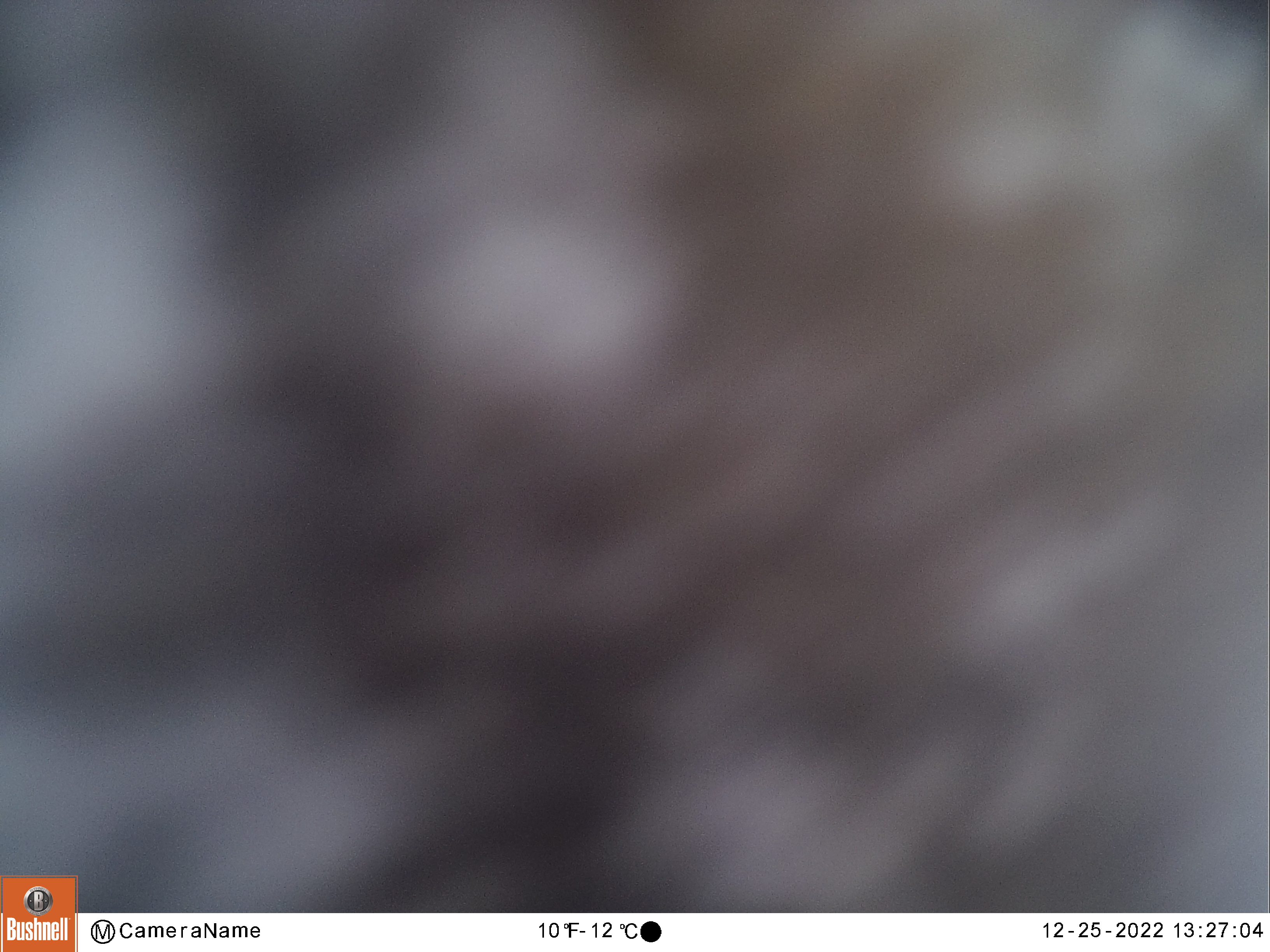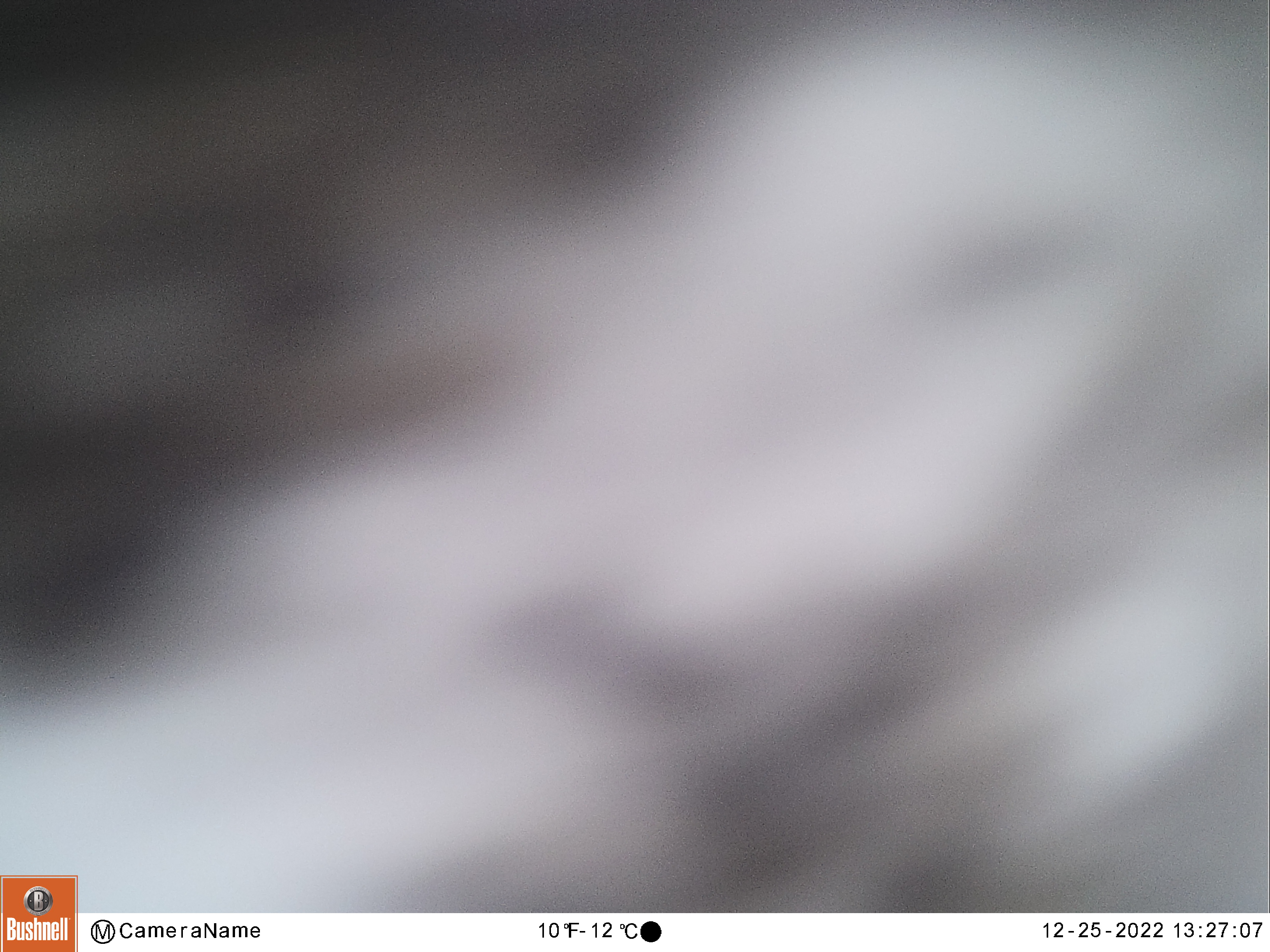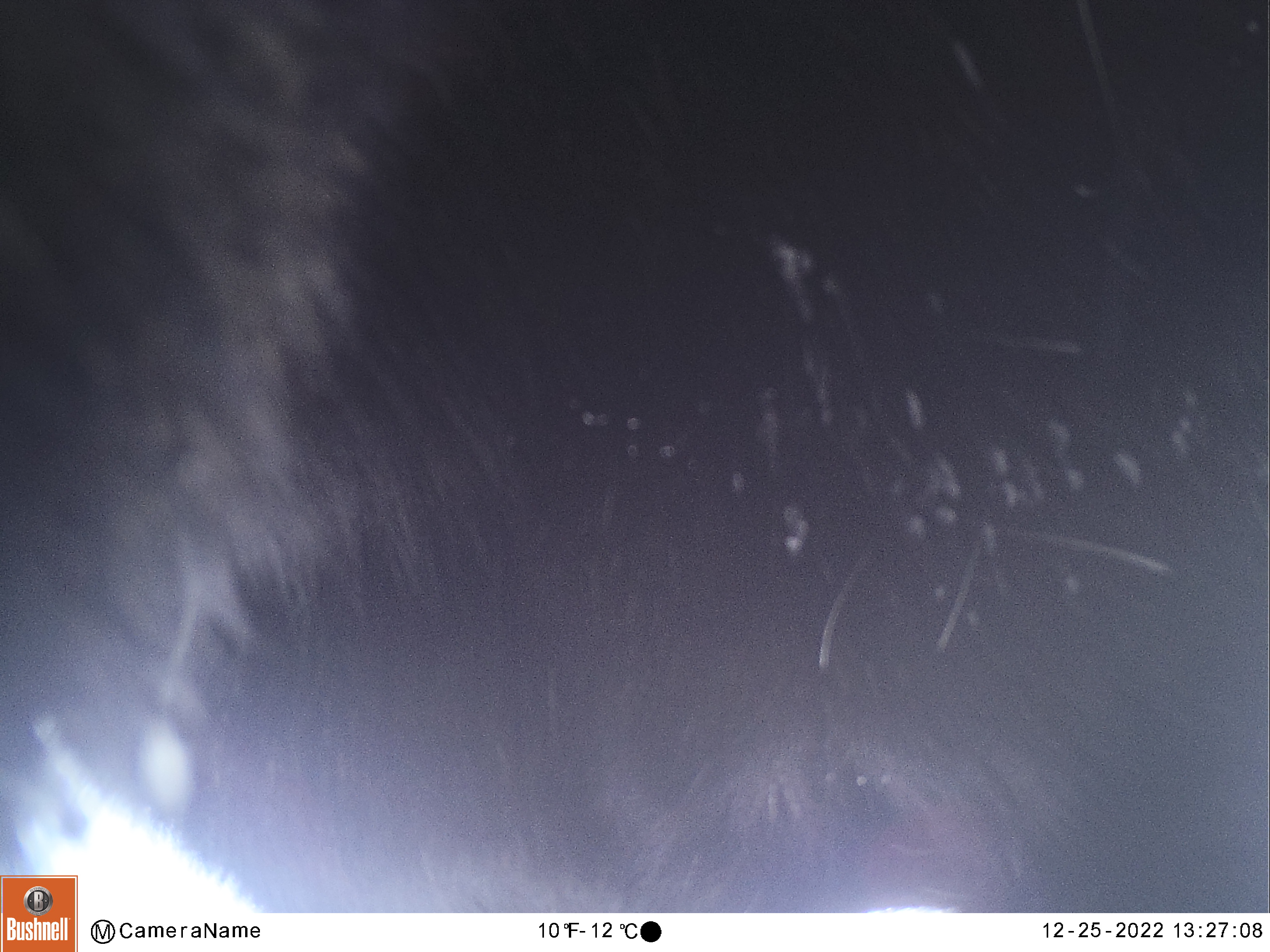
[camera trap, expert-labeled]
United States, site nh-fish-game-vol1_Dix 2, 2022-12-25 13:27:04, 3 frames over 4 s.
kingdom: Animalia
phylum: Chordata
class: Mammalia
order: Artiodactyla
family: Cervidae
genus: Alces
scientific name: Alces alces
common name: moose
Moose (Alces alces).